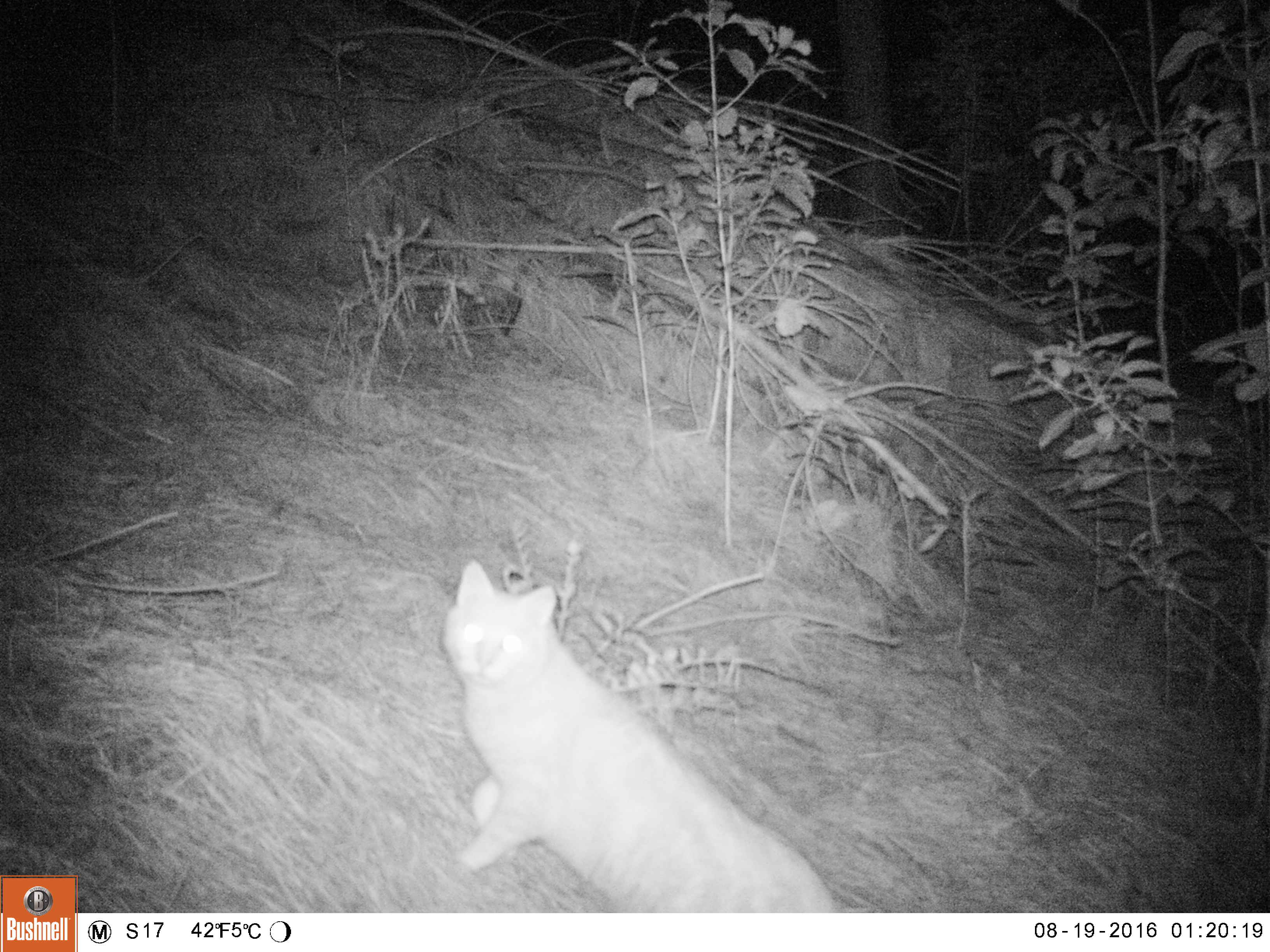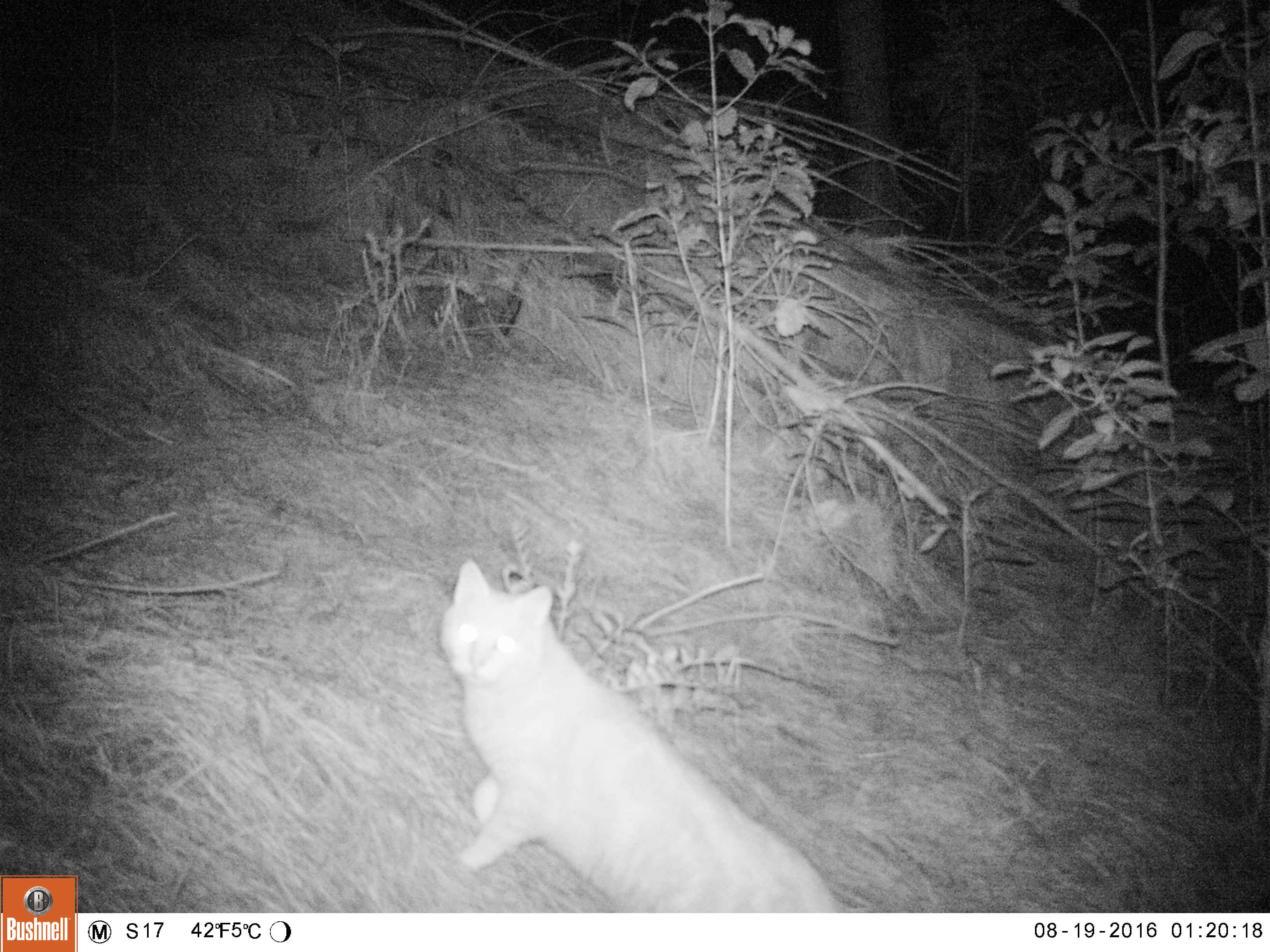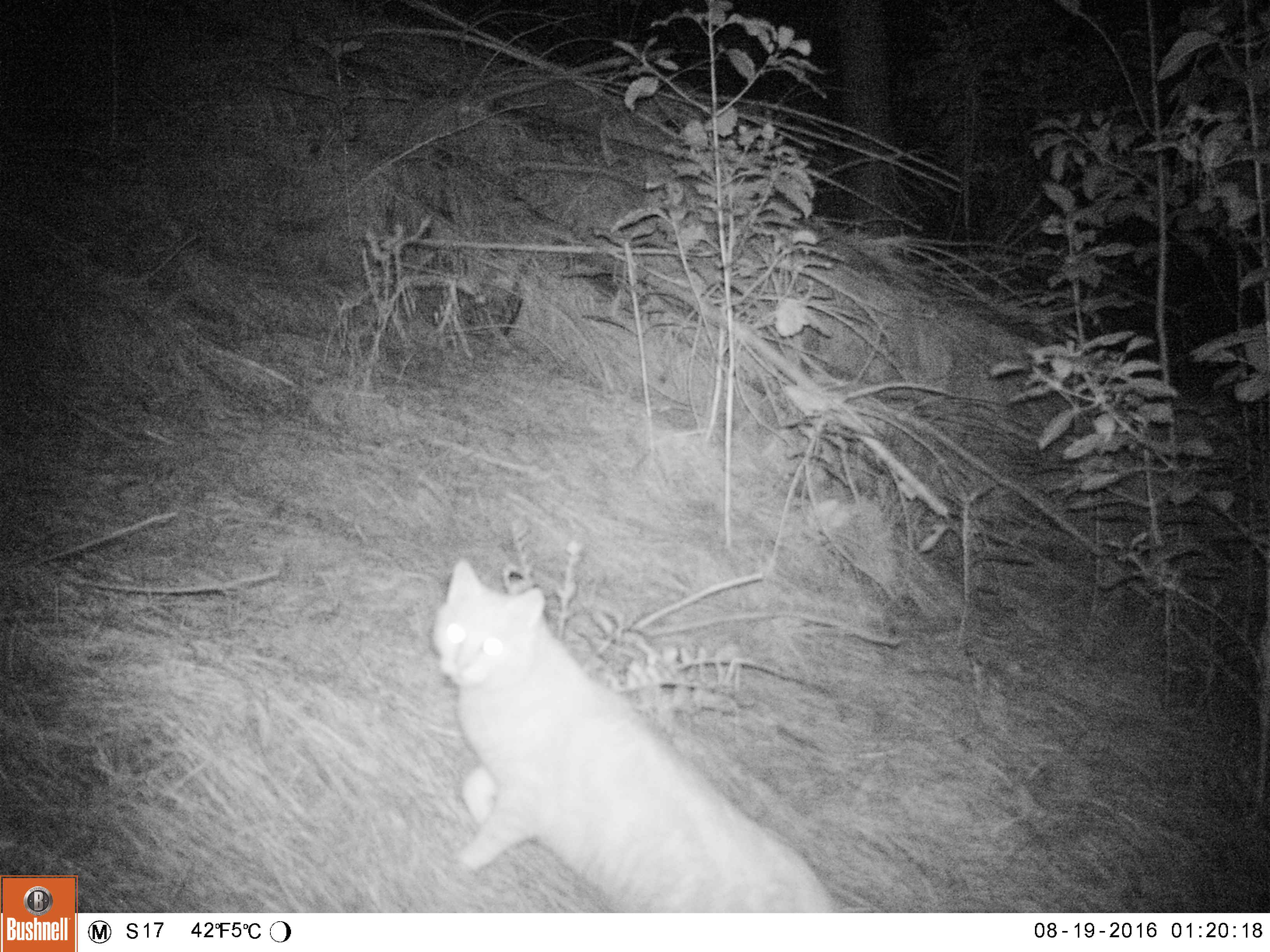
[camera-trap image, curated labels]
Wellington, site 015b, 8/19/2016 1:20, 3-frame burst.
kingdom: Animalia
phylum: Chordata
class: Mammalia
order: Carnivora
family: Felidae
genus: Felis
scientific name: Felis catus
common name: cat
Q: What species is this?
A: Cat (Felis catus).